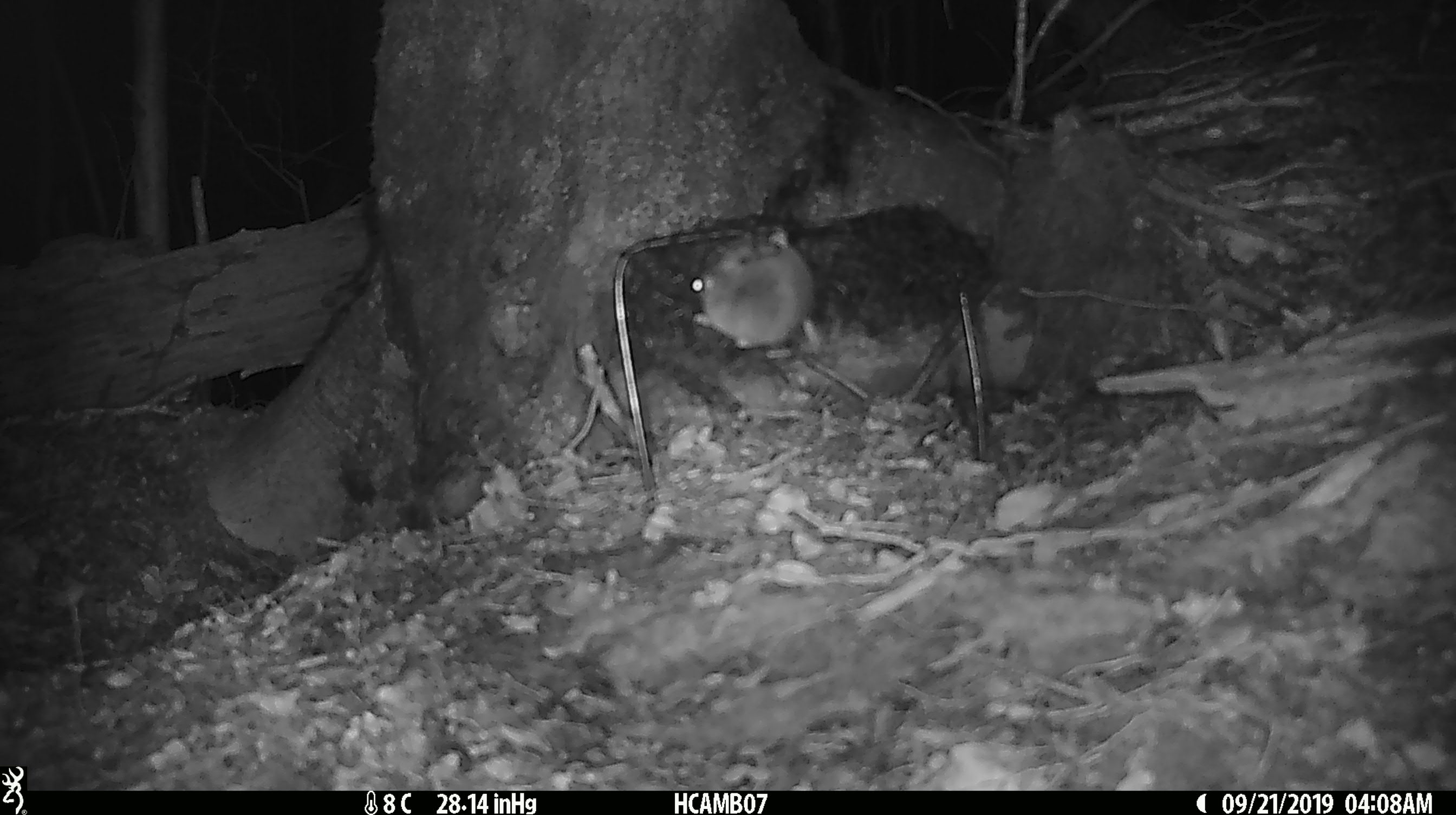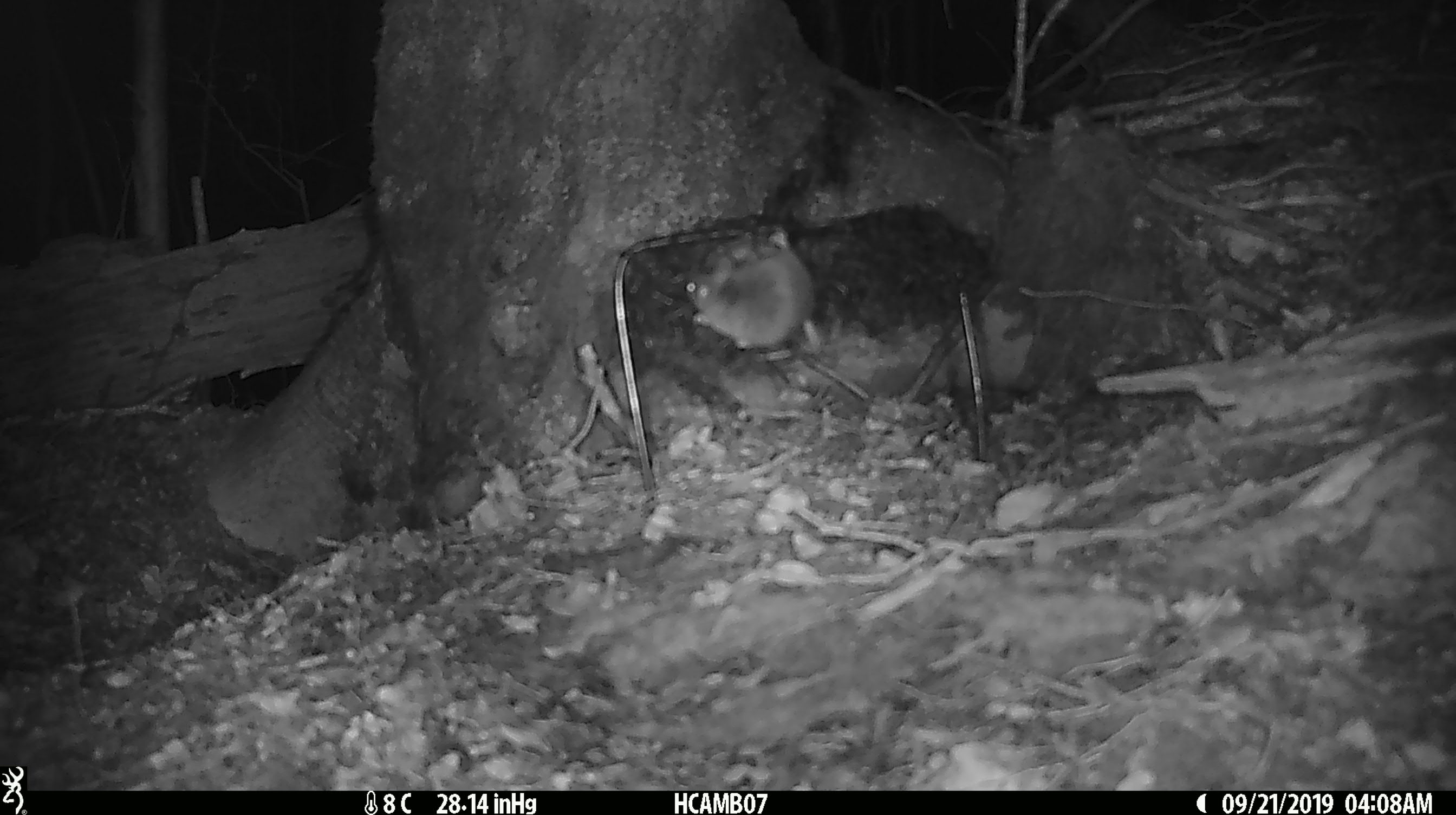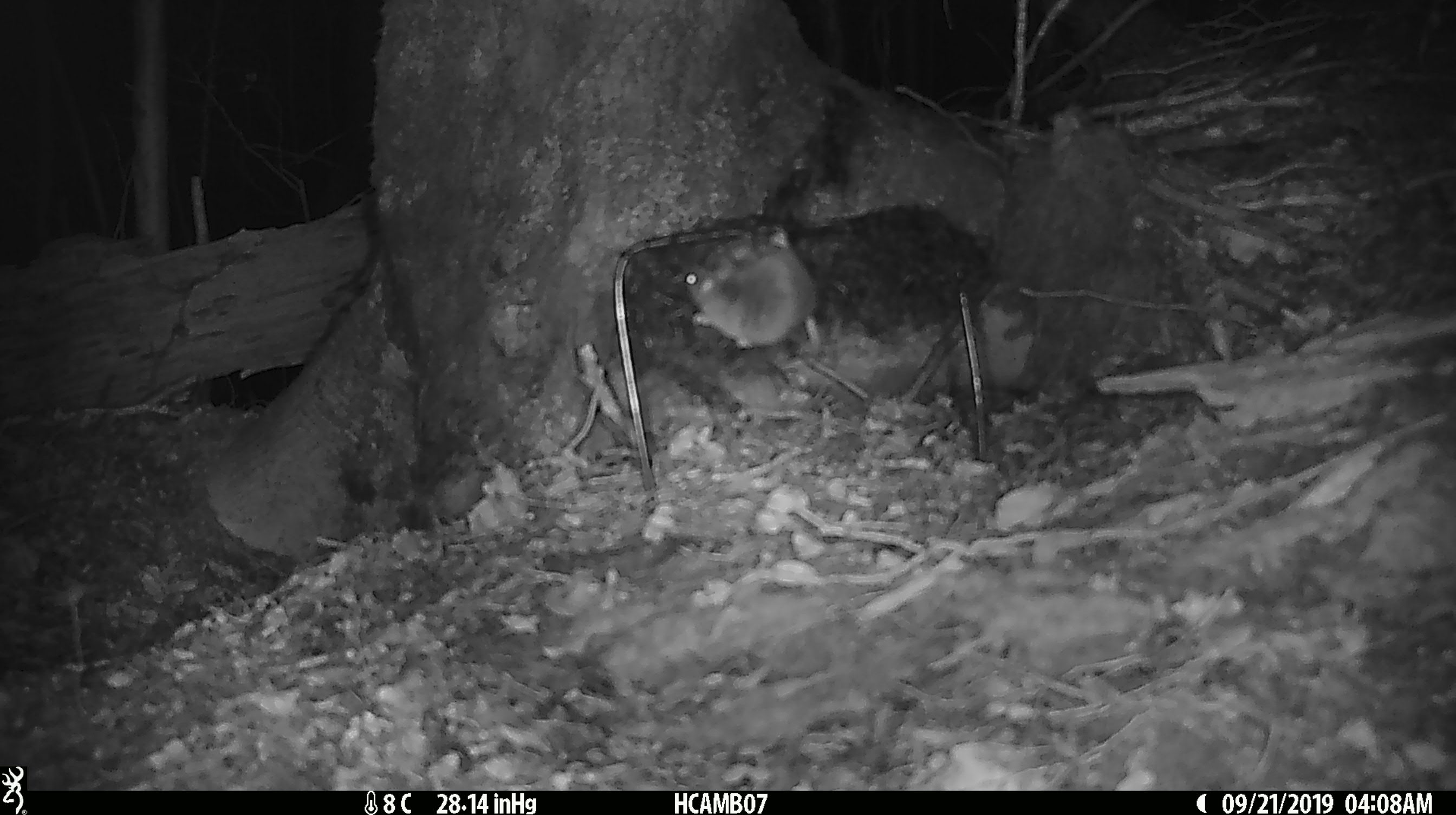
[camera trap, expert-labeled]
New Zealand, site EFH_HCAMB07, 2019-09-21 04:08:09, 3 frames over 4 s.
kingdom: Animalia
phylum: Chordata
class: Mammalia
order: Rodentia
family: Muridae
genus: Mus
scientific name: Mus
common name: mouse